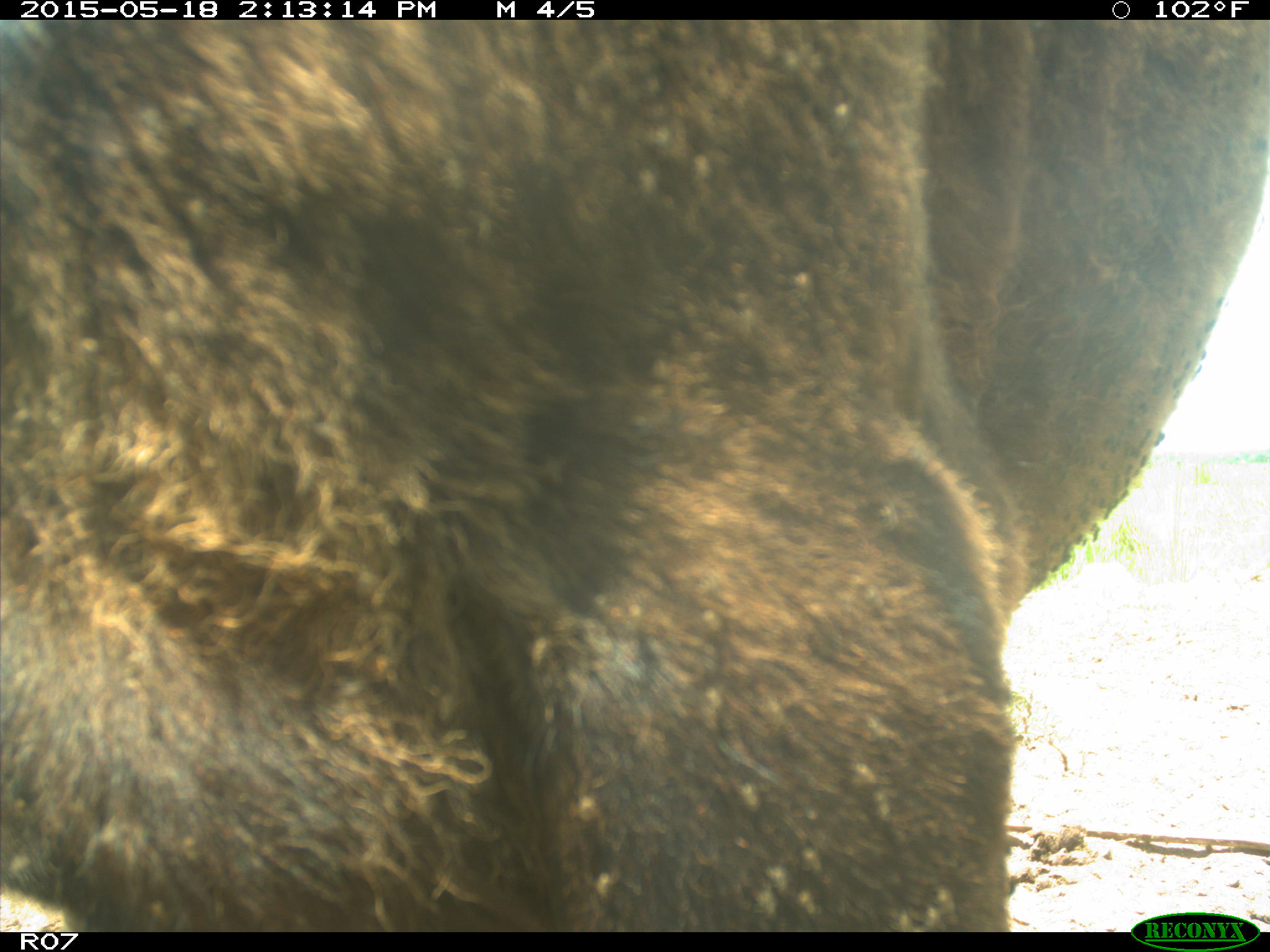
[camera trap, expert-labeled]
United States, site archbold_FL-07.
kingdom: Animalia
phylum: Chordata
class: Mammalia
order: Artiodactyla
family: Bovidae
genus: Bos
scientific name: Bos taurus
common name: domestic cow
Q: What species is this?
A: Bos taurus (domestic cow).